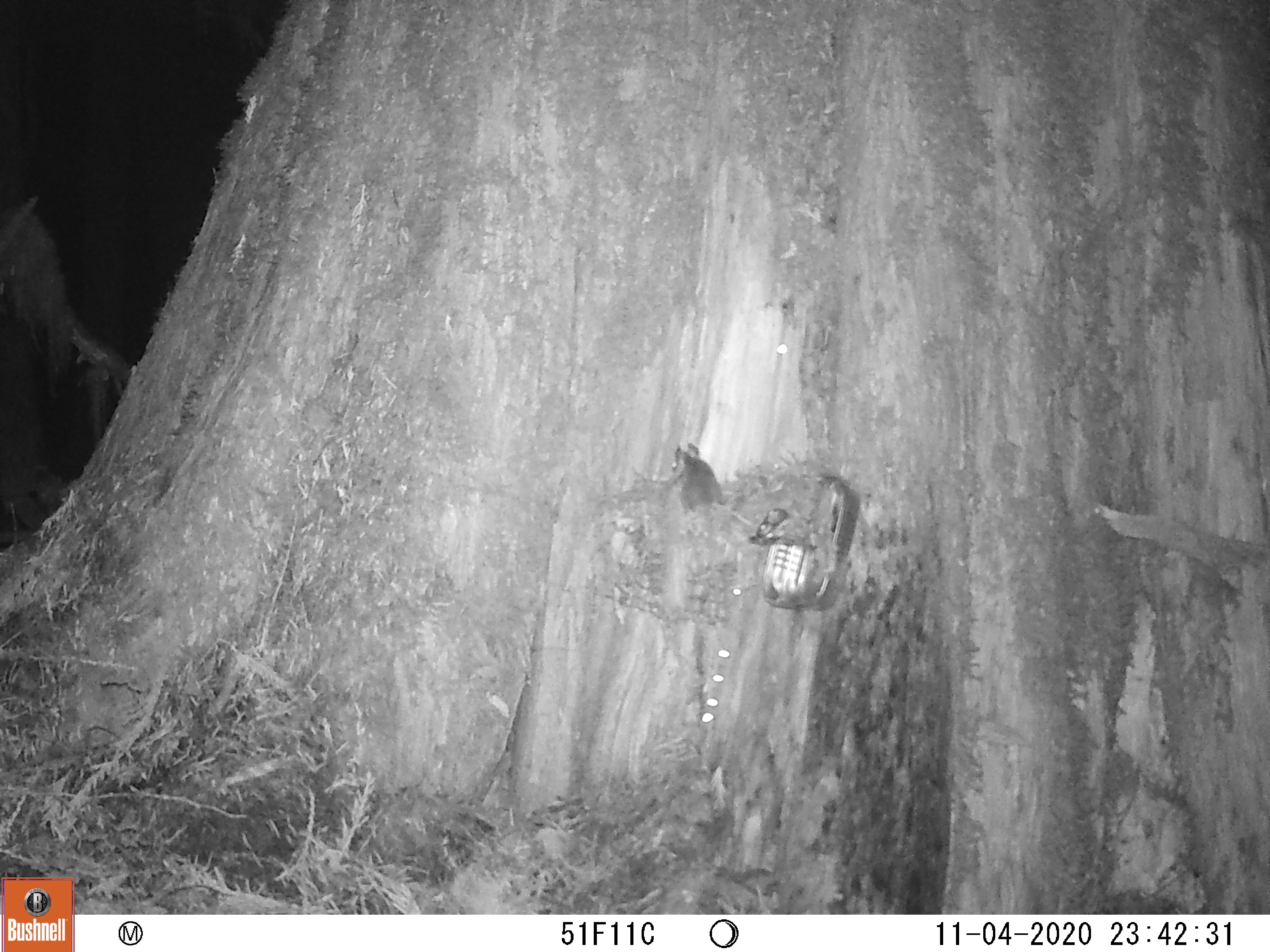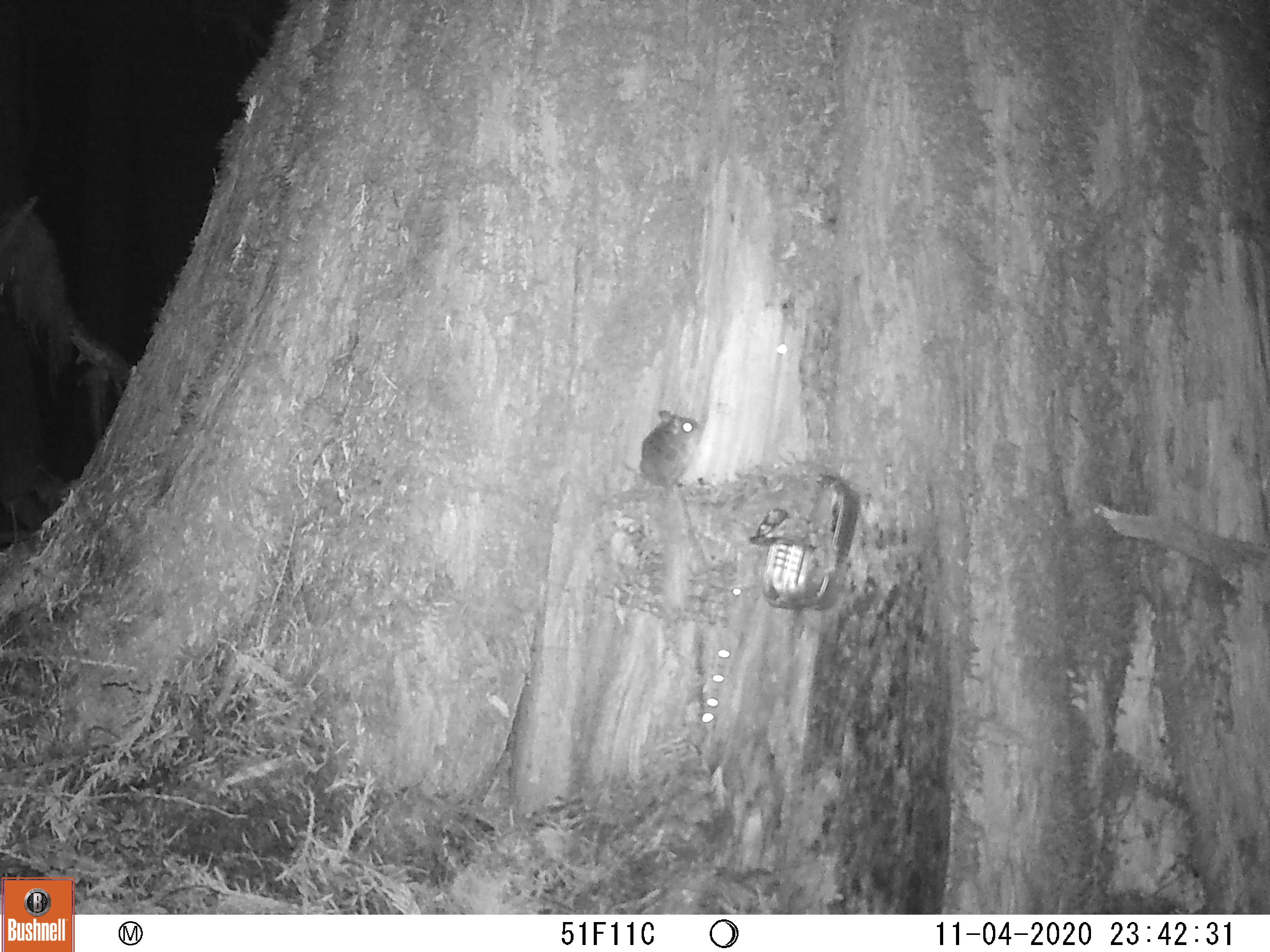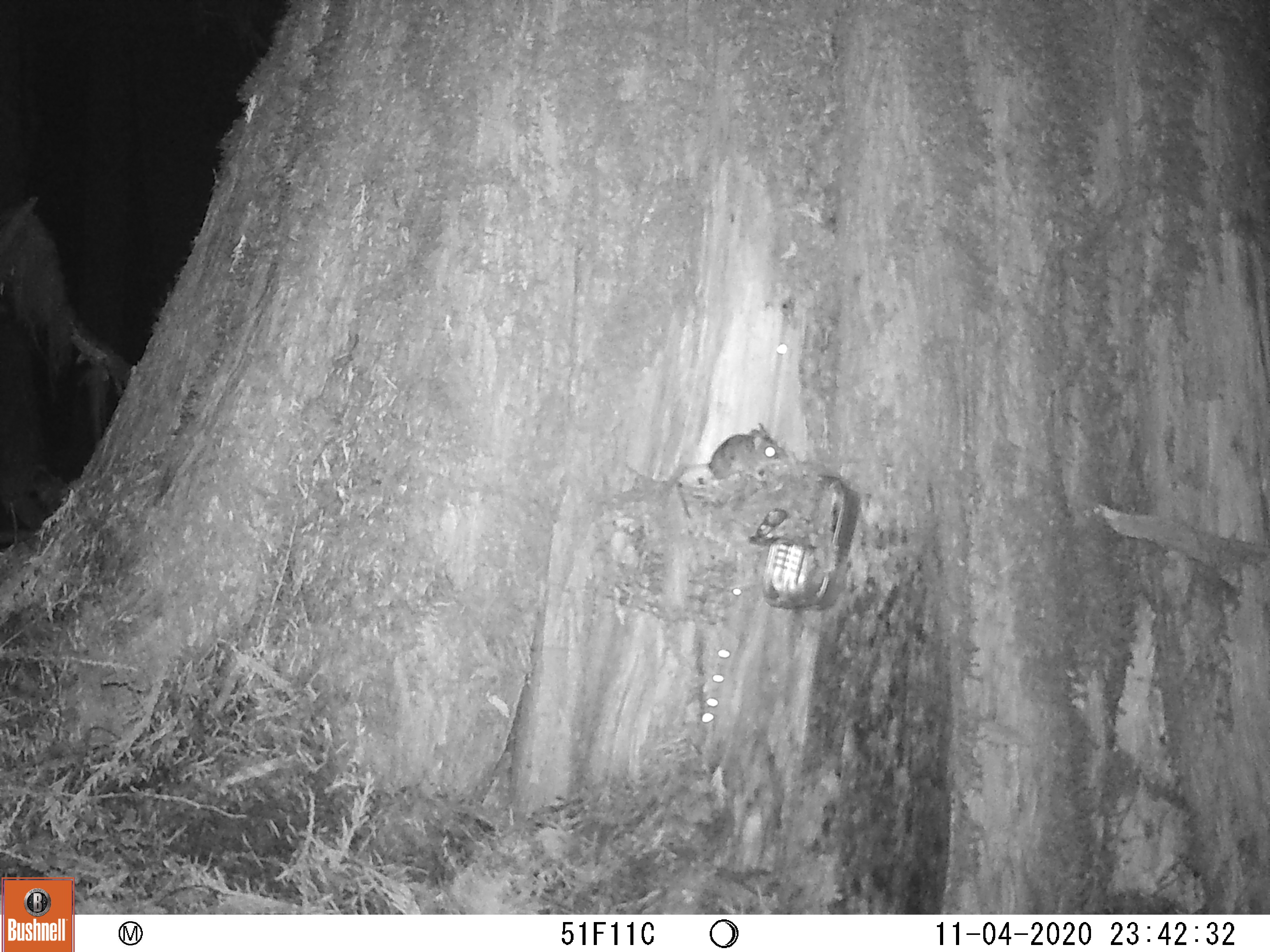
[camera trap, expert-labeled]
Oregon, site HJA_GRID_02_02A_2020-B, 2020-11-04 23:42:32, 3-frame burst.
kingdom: Animalia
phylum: Chordata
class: Mammalia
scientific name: Mammalia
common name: small mammal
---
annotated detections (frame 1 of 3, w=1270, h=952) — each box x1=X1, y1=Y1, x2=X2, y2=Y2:
small mammal: x1=649, y1=433, x2=746, y2=520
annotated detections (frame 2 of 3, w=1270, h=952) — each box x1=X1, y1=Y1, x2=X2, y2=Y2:
small mammal: x1=622, y1=402, x2=708, y2=510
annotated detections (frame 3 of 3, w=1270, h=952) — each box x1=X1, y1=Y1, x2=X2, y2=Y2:
small mammal: x1=648, y1=417, x2=797, y2=495